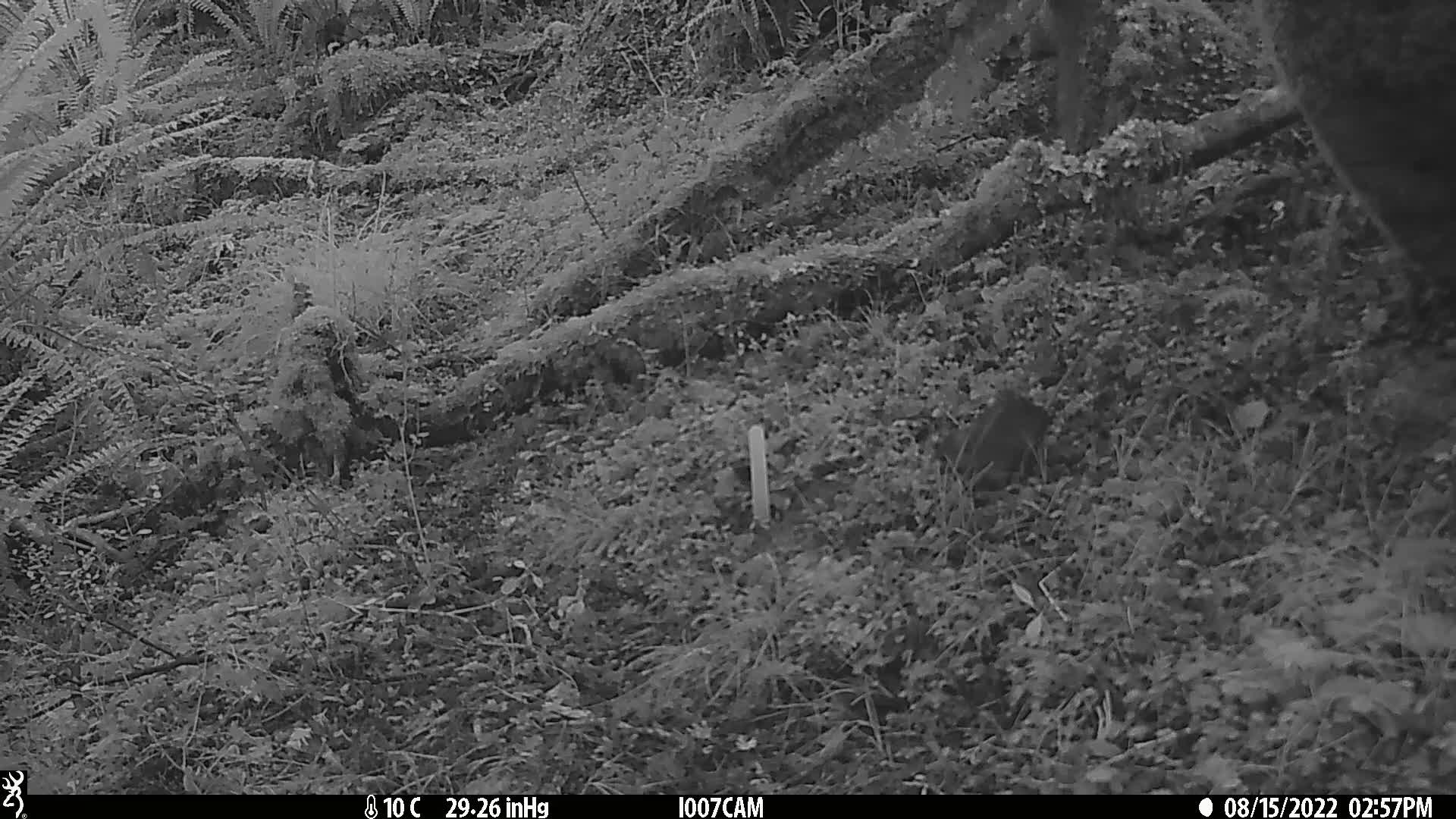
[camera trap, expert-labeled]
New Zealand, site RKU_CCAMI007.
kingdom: Animalia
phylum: Chordata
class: Mammalia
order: Rodentia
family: Muridae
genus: Rattus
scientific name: Rattus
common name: rat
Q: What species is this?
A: Rat (Rattus).